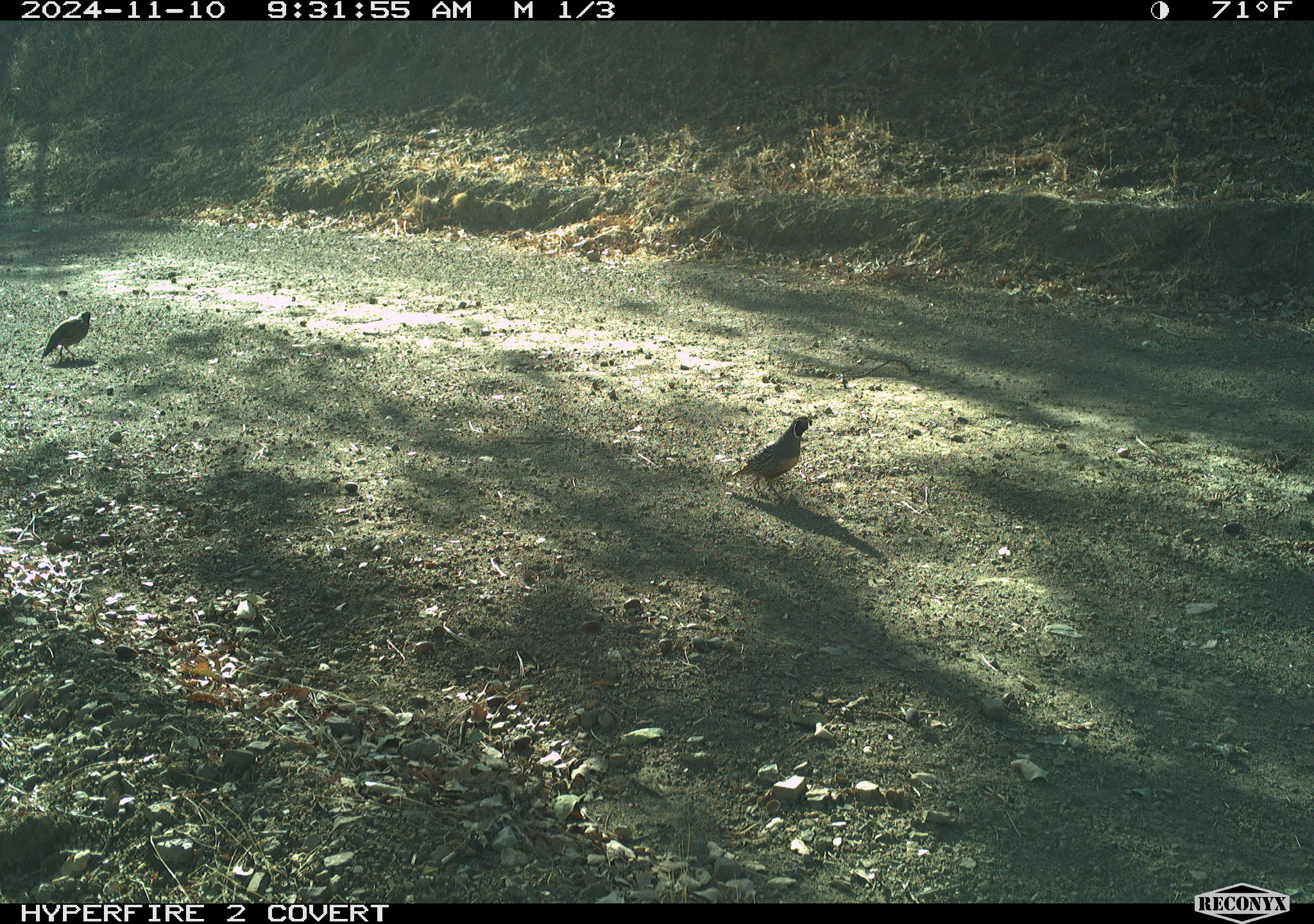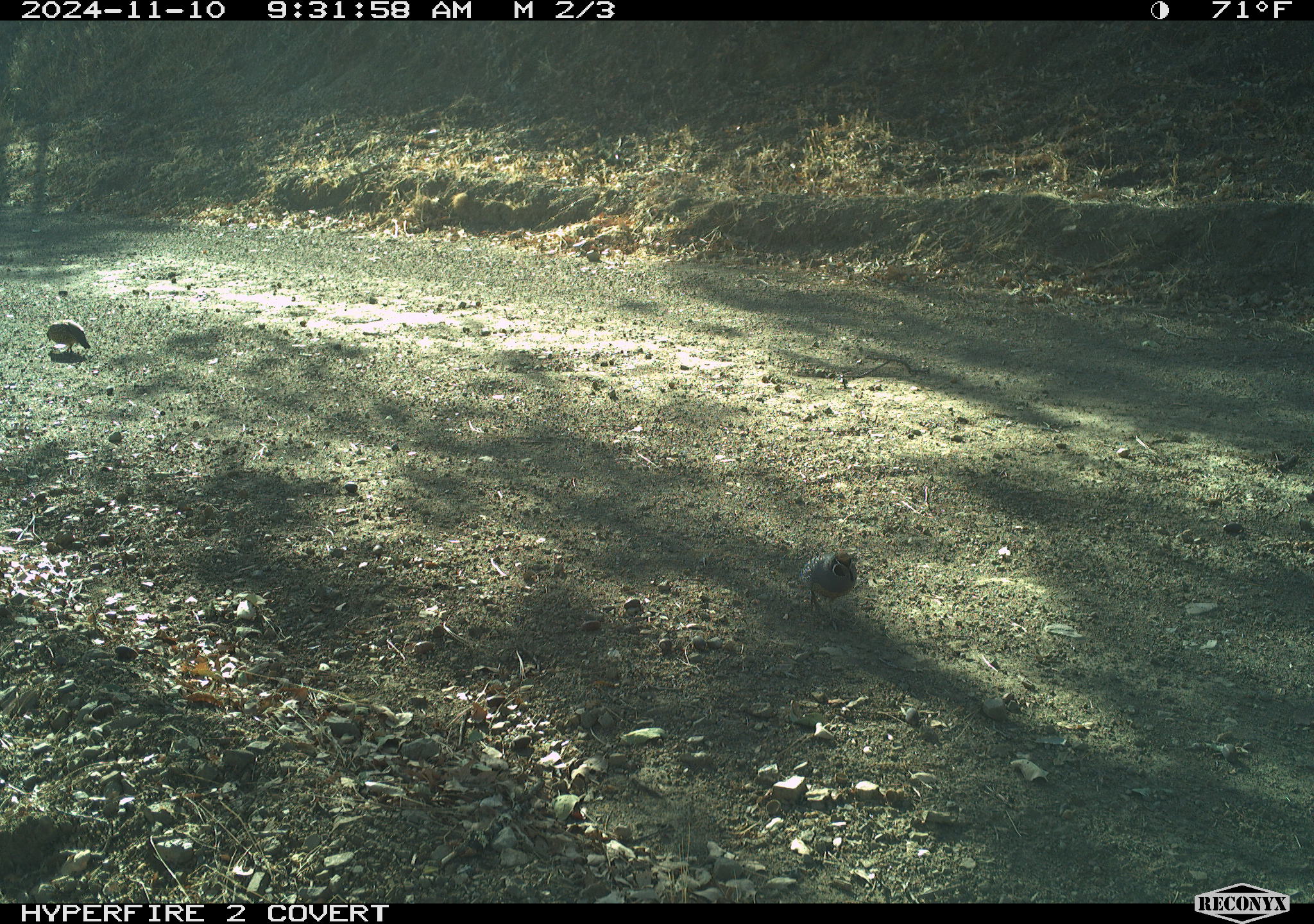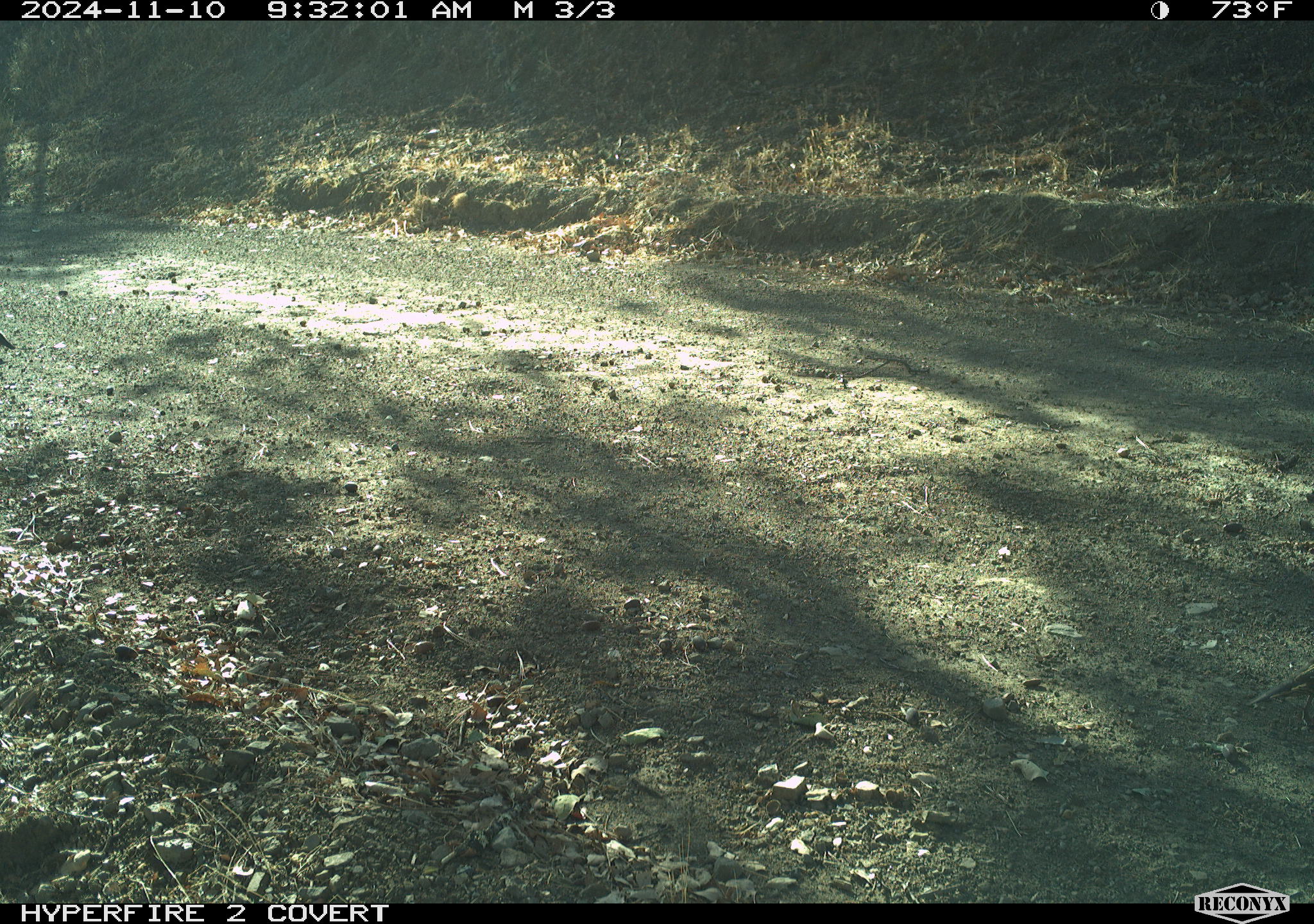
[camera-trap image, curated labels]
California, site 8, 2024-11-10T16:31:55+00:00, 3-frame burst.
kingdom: Animalia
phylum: Chordata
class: Aves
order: Galliformes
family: Odontophoridae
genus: Callipepla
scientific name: Callipepla californica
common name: california quail